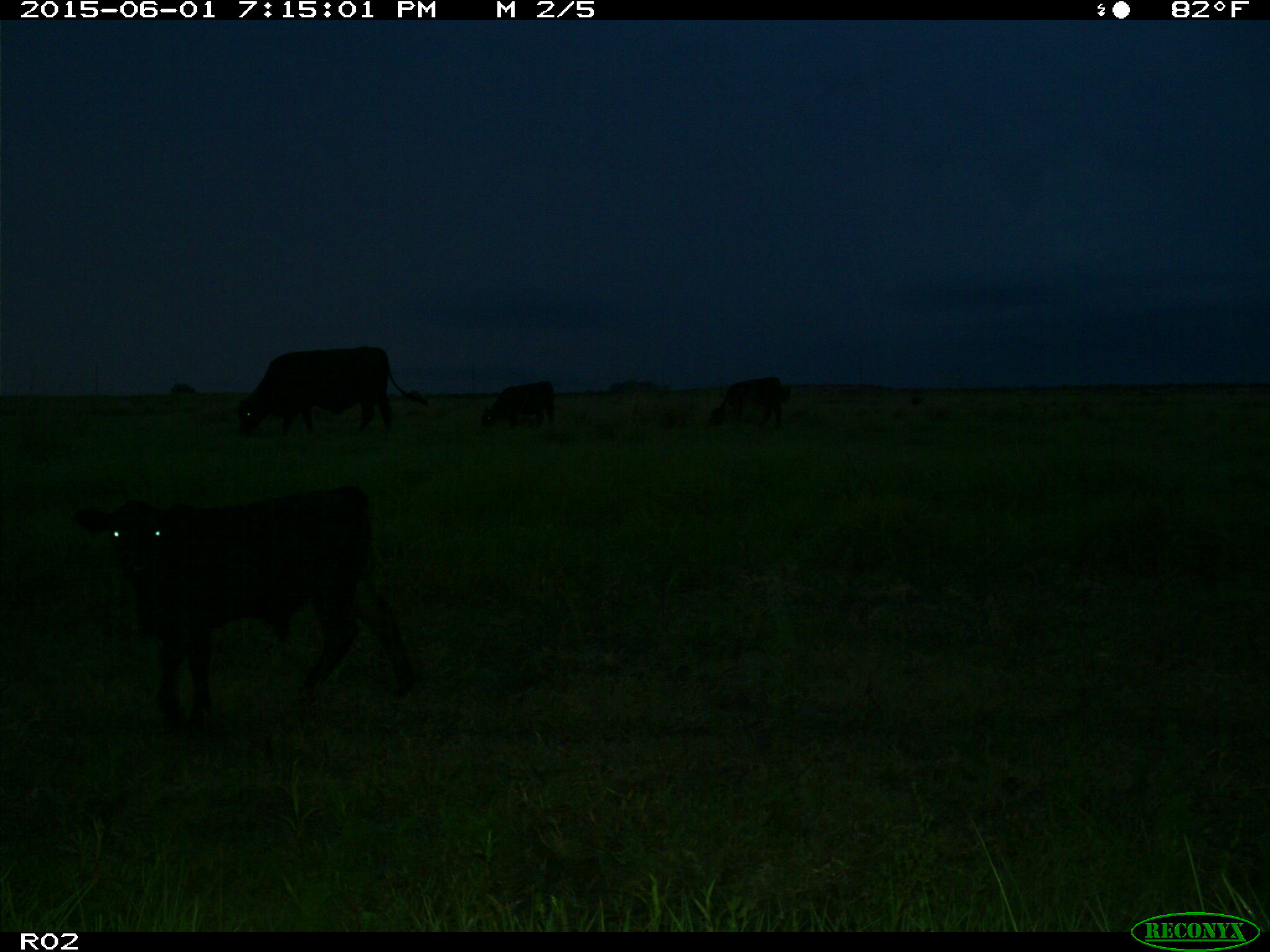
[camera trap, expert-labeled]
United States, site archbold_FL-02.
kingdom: Animalia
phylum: Chordata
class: Mammalia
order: Artiodactyla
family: Bovidae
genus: Bos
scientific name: Bos taurus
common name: domestic cow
Bos taurus (domestic cow).